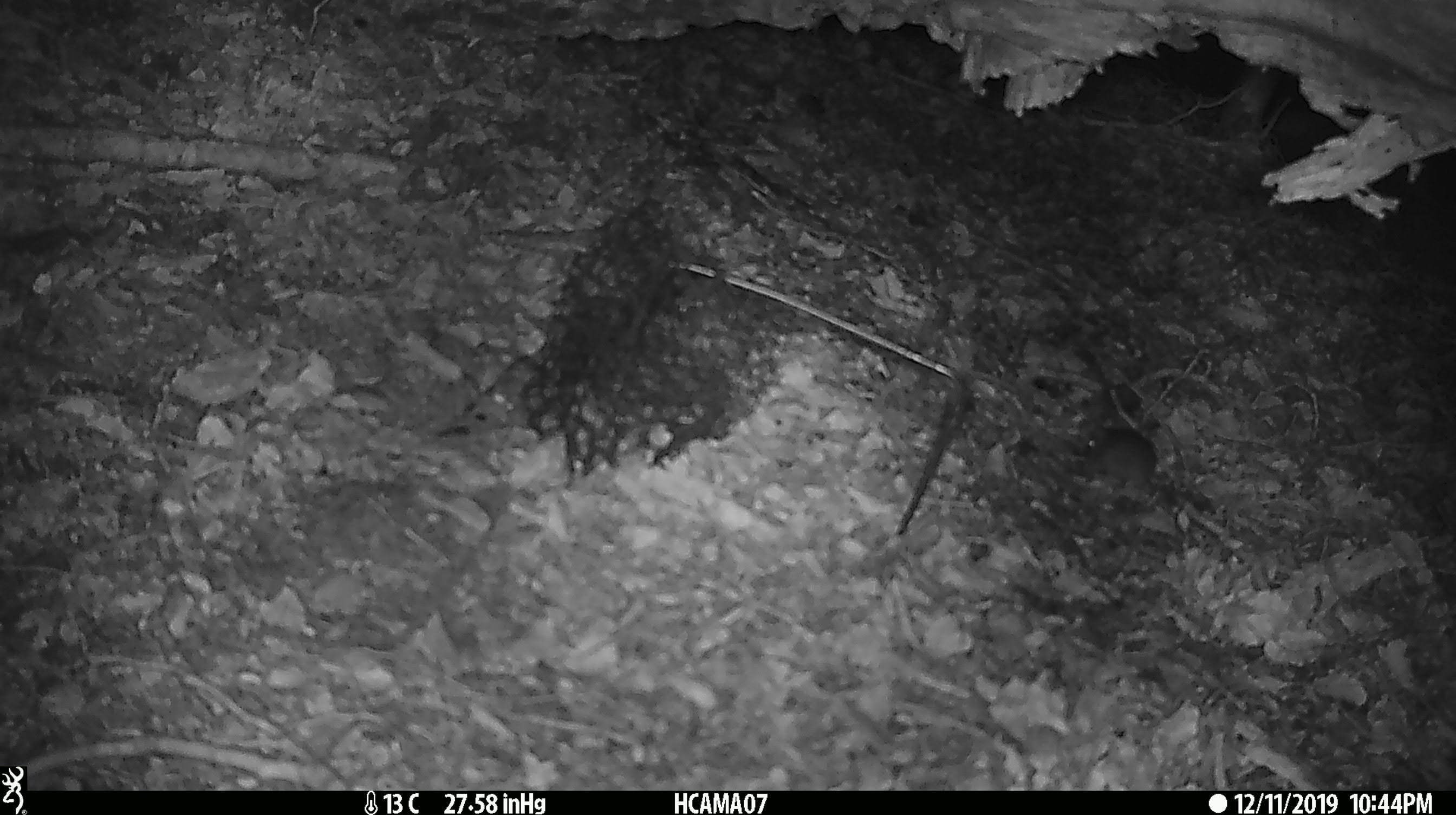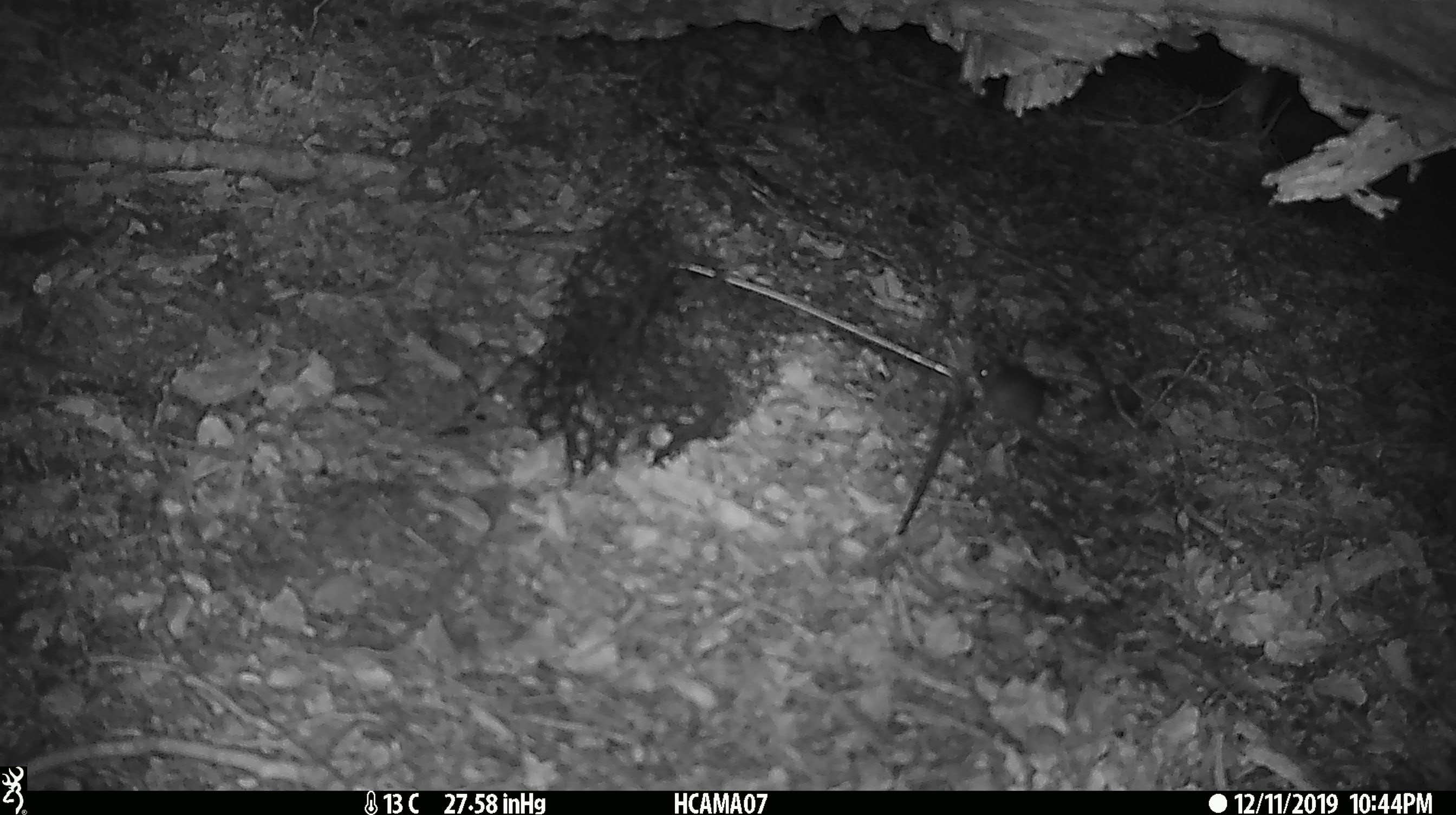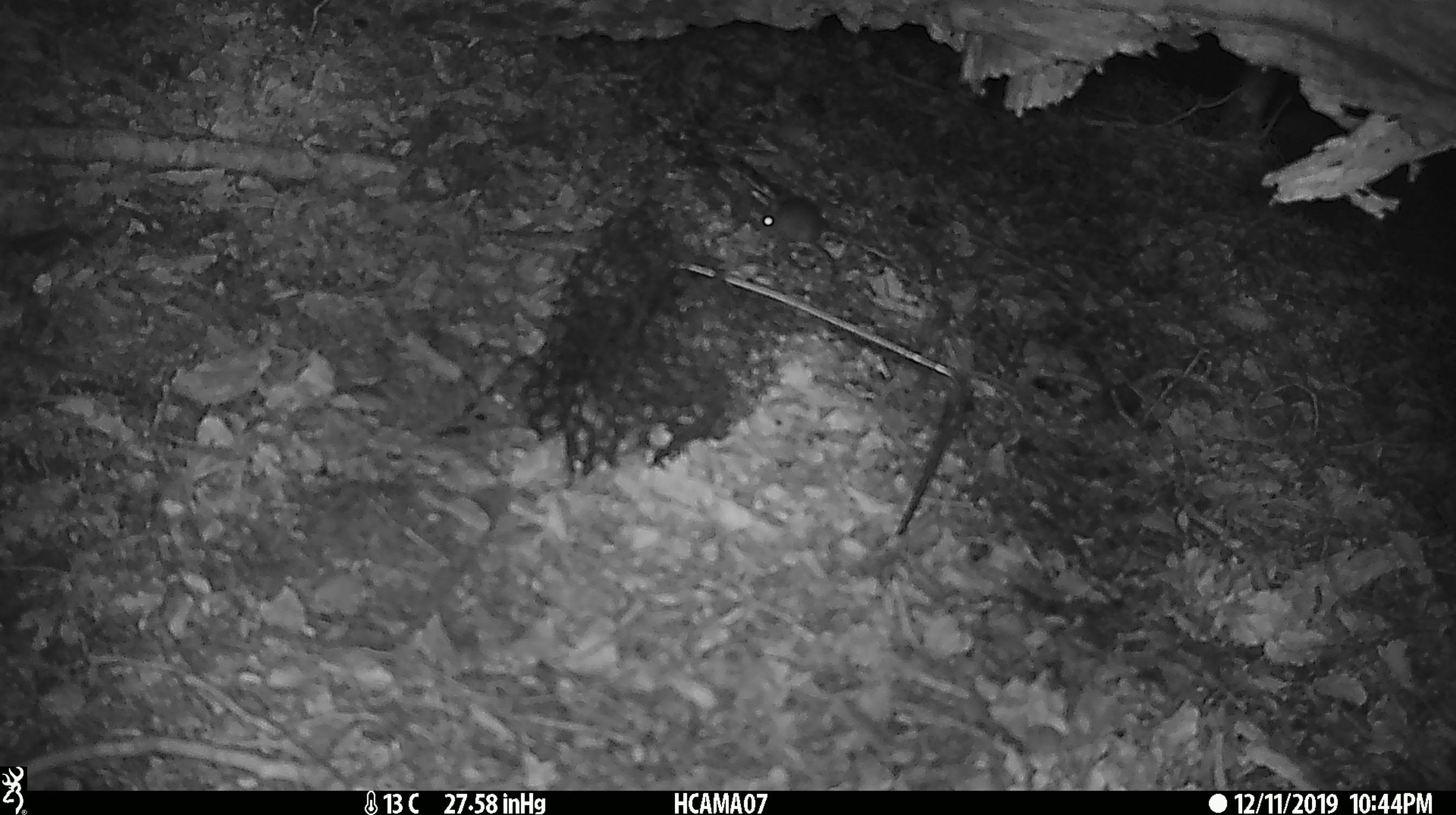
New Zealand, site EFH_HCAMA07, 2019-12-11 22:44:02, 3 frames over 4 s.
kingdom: Animalia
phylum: Chordata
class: Mammalia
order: Rodentia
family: Muridae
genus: Mus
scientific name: Mus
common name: mouse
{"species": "mouse (Mus)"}